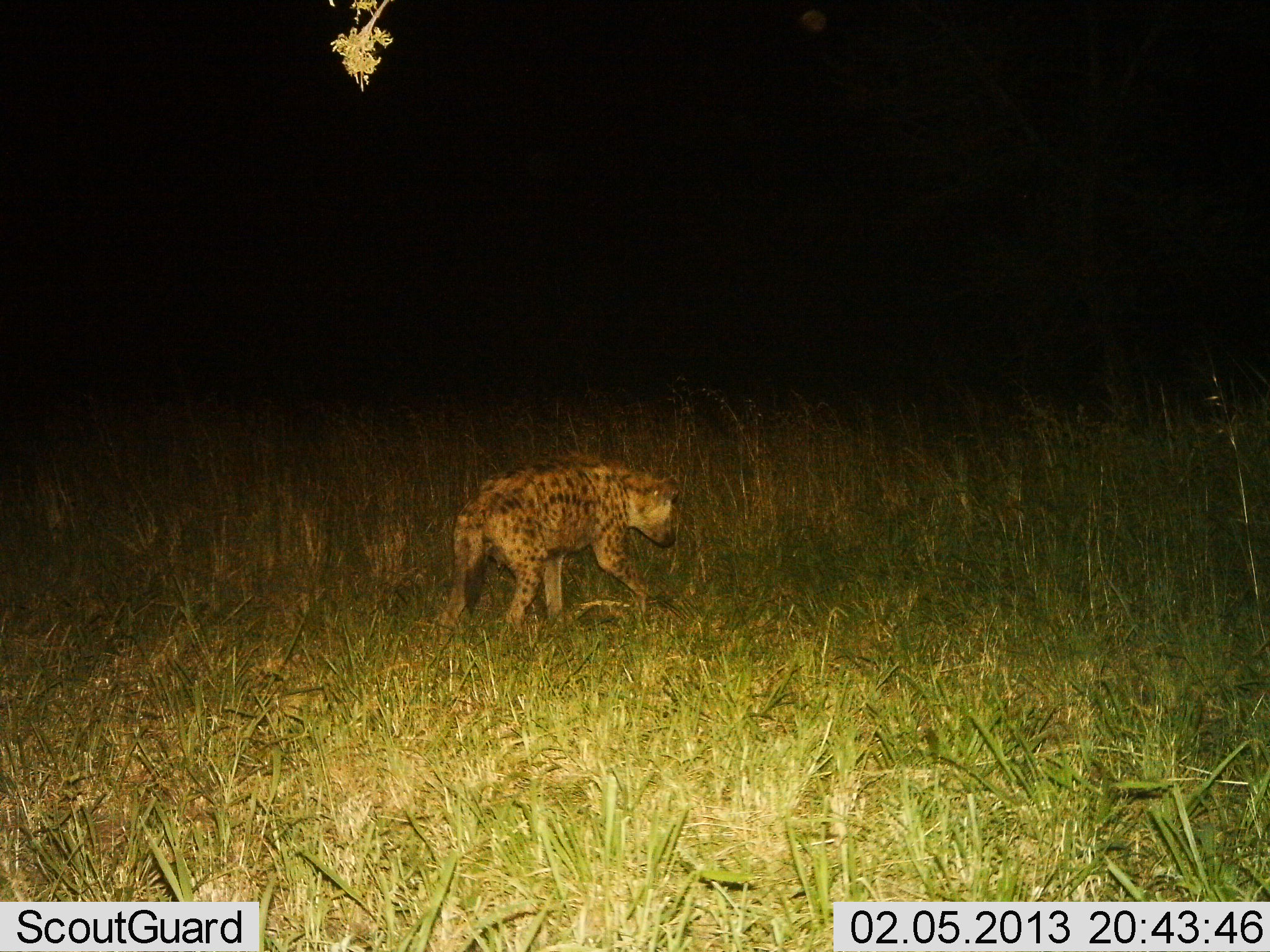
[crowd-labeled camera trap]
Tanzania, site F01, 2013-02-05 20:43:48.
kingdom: Animalia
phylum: Chordata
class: Mammalia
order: Carnivora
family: Hyaenidae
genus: Crocuta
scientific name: Crocuta crocuta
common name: spotted hyena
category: hyenaspotted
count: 1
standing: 26%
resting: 0%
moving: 65%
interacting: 0%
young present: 0%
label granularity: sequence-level